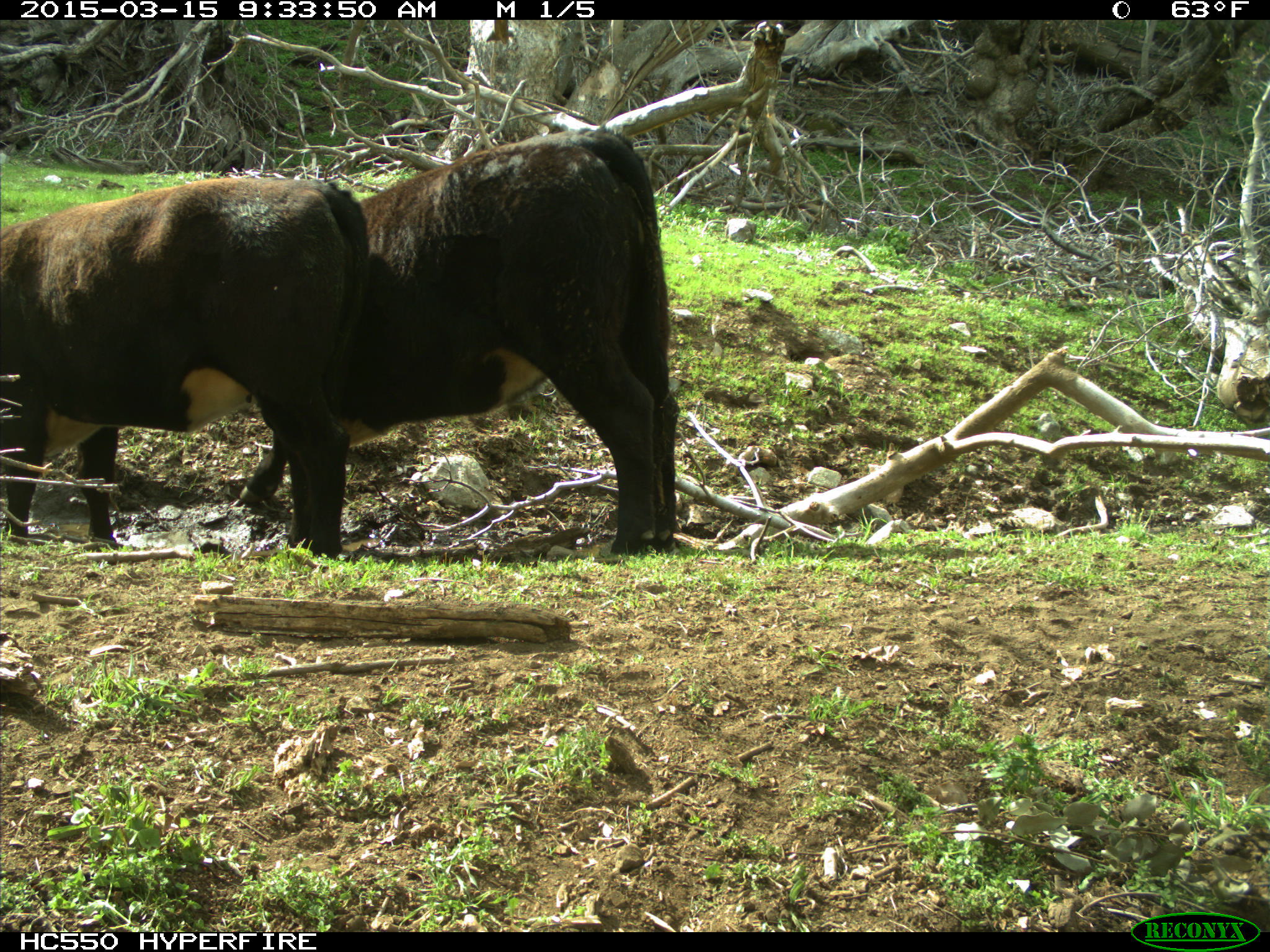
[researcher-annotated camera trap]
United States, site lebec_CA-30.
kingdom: Animalia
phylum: Chordata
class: Mammalia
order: Artiodactyla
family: Bovidae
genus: Bos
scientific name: Bos taurus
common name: domestic cow